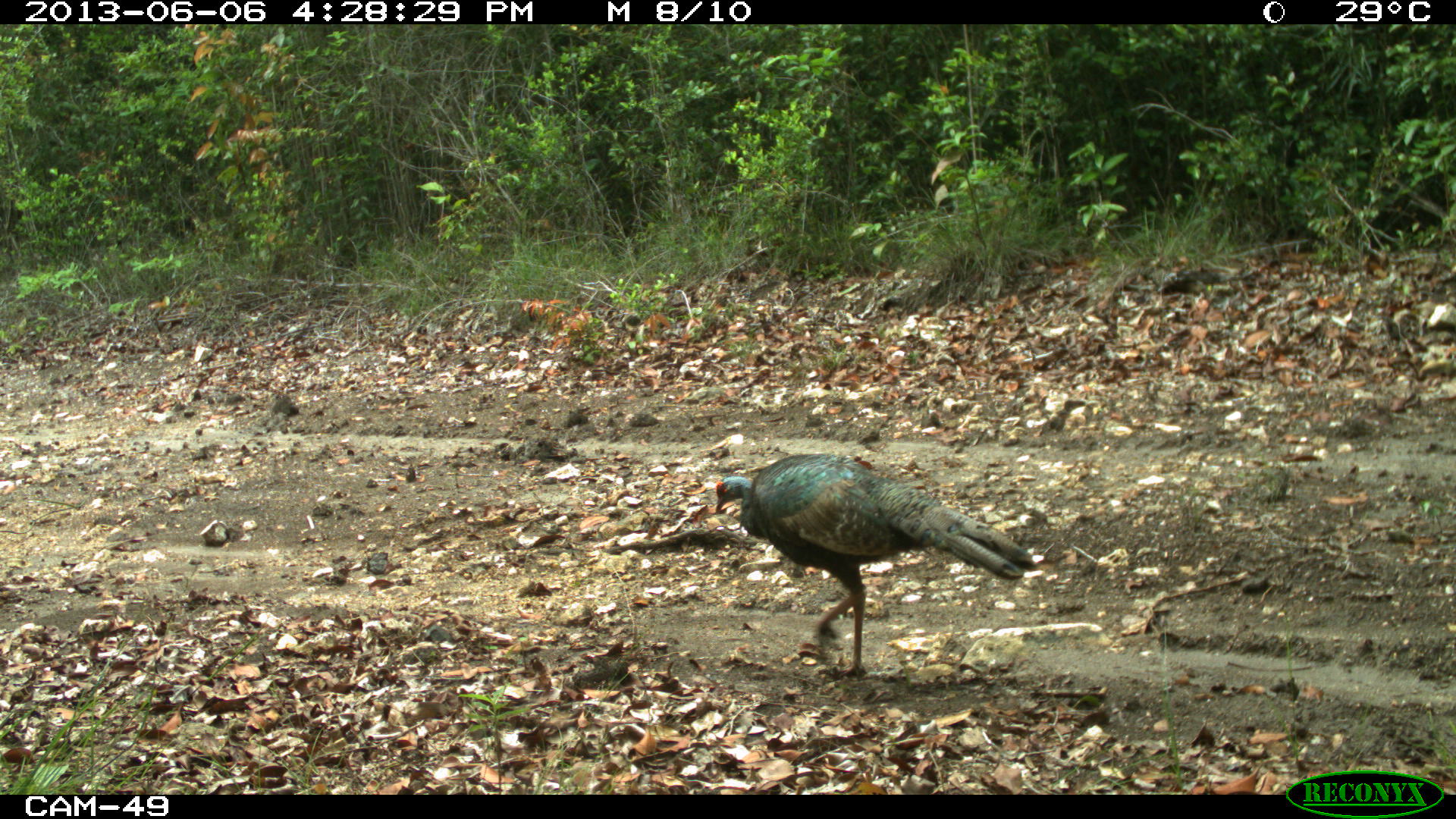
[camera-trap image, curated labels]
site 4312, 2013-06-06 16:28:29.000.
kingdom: Animalia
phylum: Chordata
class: Aves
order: Galliformes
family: Phasianidae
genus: Meleagris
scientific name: Meleagris ocellata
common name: ocellated turkey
Meleagris ocellata (ocellated turkey), count 1.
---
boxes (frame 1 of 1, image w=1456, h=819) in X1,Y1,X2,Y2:
meleagris ocellata: 712,454,1040,679